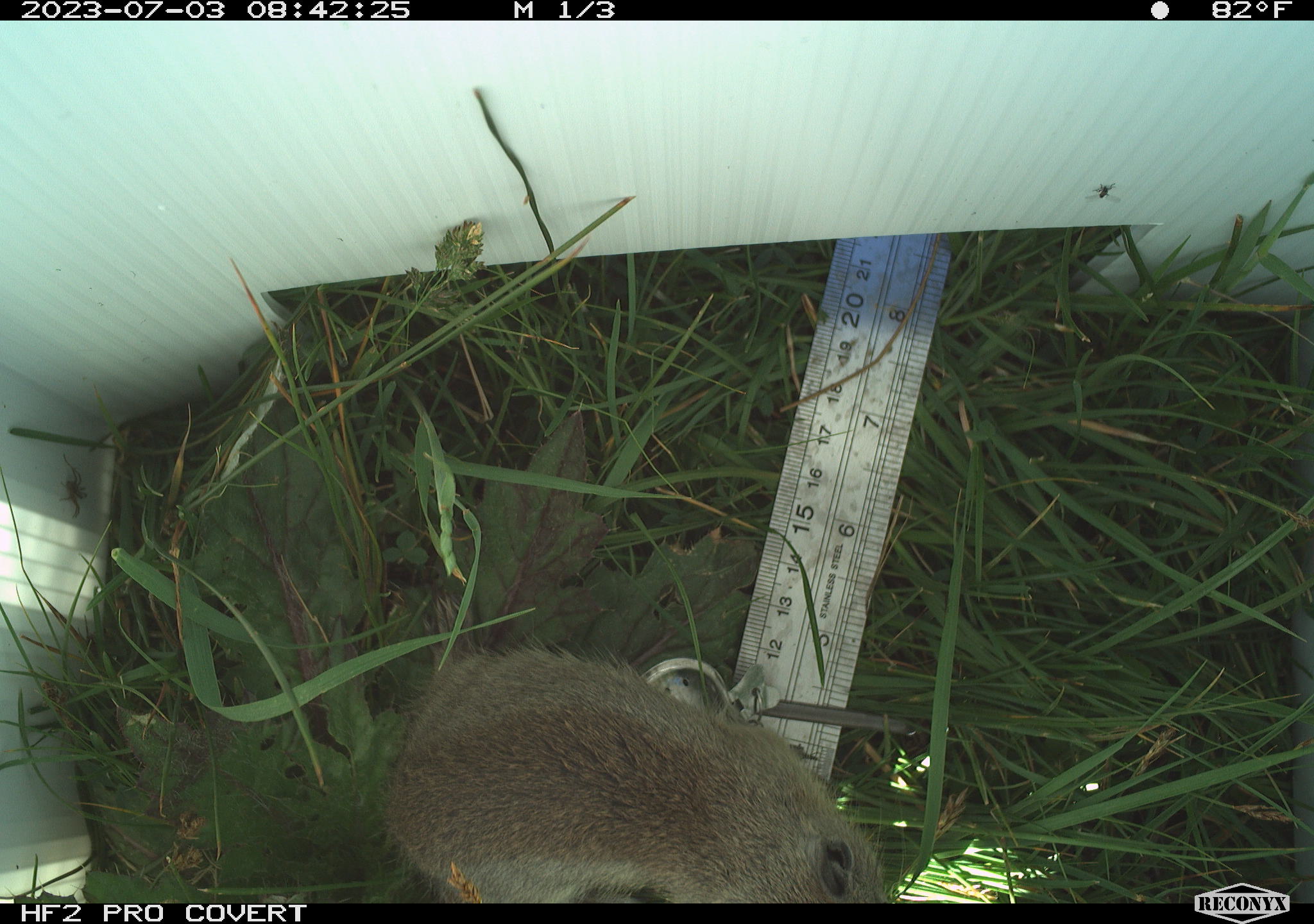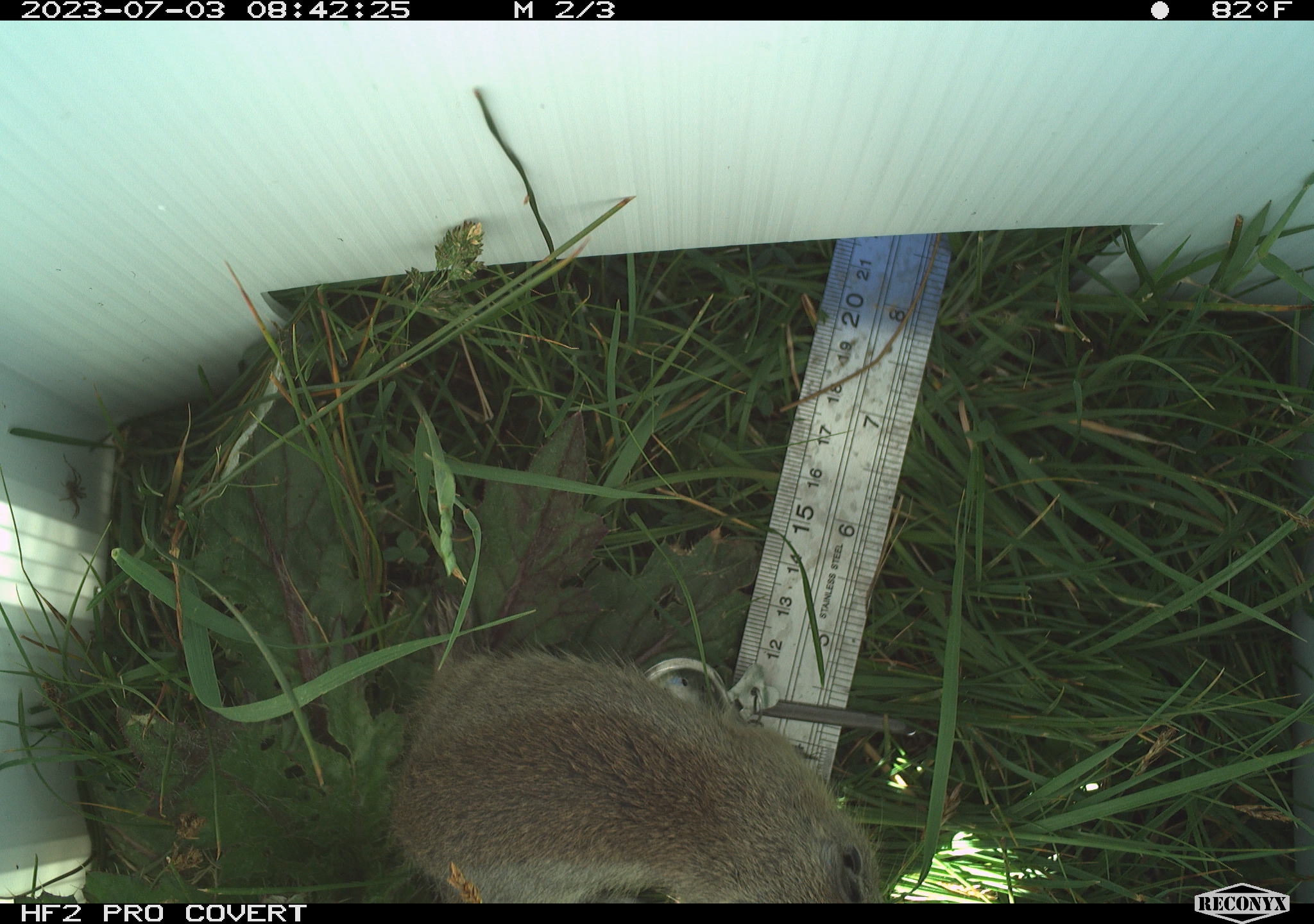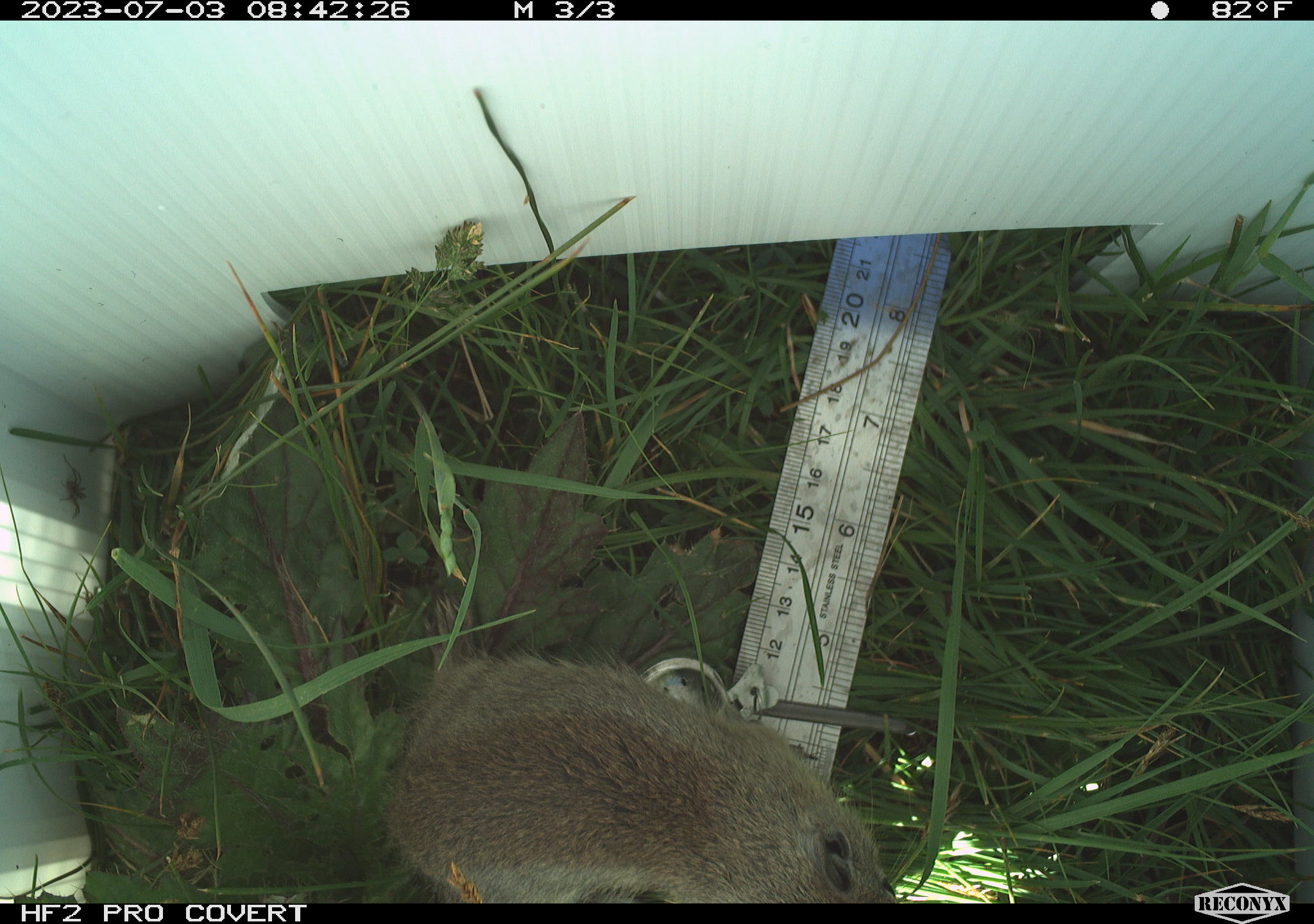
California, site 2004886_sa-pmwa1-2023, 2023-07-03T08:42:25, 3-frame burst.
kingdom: Animalia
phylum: Chordata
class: Mammalia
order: Rodentia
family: Sciuridae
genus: Urocitellus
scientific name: Urocitellus beldingi beldingi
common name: belding's ground squirrel